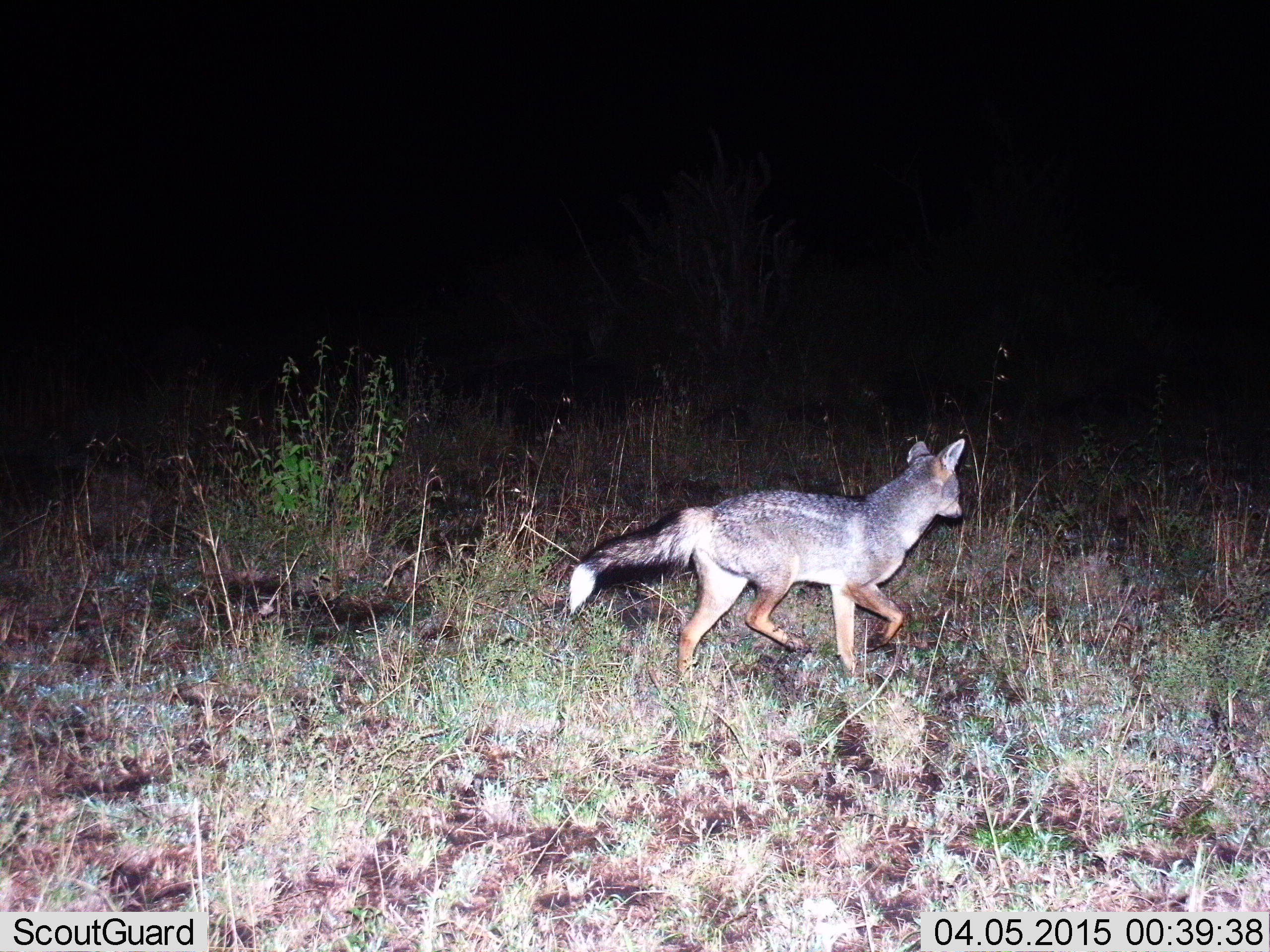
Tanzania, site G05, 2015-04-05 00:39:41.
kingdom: Animalia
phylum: Chordata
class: Mammalia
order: Carnivora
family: Canidae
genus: Lupulella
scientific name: Lupulella mesomelas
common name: black-backed jackal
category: jackal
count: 1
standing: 0%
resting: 0%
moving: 100%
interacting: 0%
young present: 0%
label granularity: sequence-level